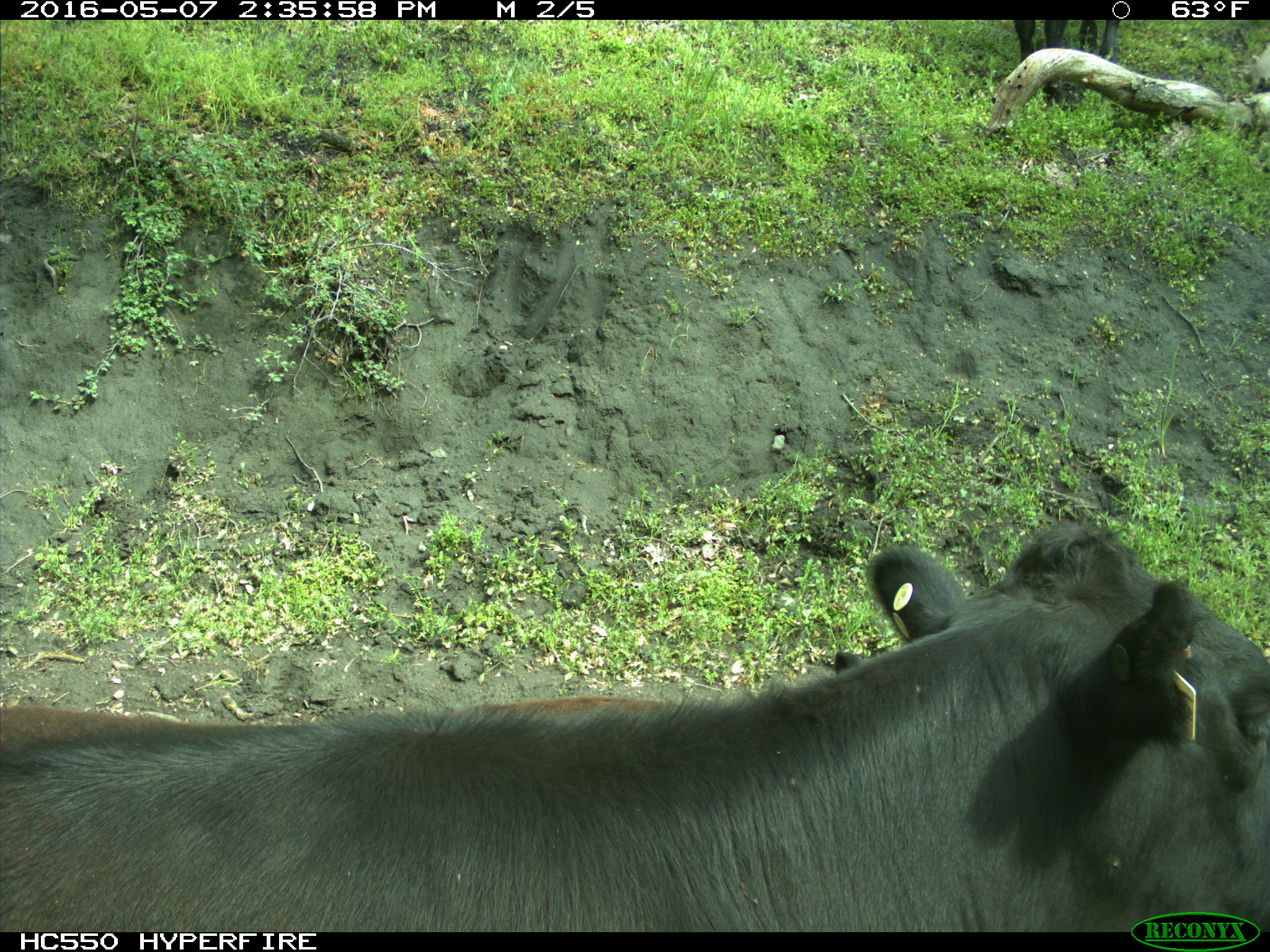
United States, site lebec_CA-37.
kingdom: Animalia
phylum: Chordata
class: Mammalia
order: Artiodactyla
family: Bovidae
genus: Bos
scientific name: Bos taurus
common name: domestic cow